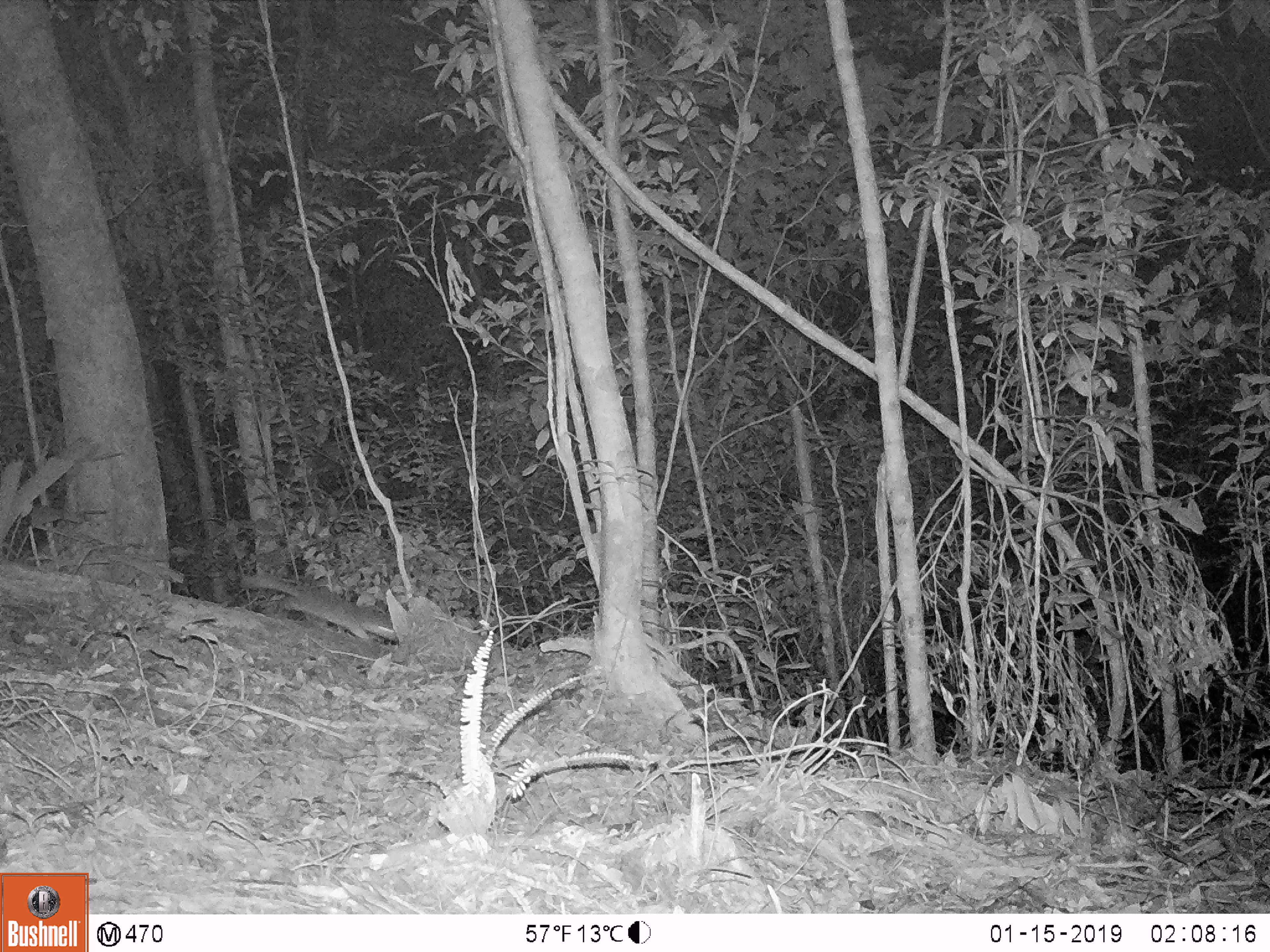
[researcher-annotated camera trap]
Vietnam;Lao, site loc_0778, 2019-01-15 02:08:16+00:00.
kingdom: Animalia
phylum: Chordata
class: Mammalia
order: Carnivora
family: Mustelidae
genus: Melogale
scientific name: Melogale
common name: ferret badger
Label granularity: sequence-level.